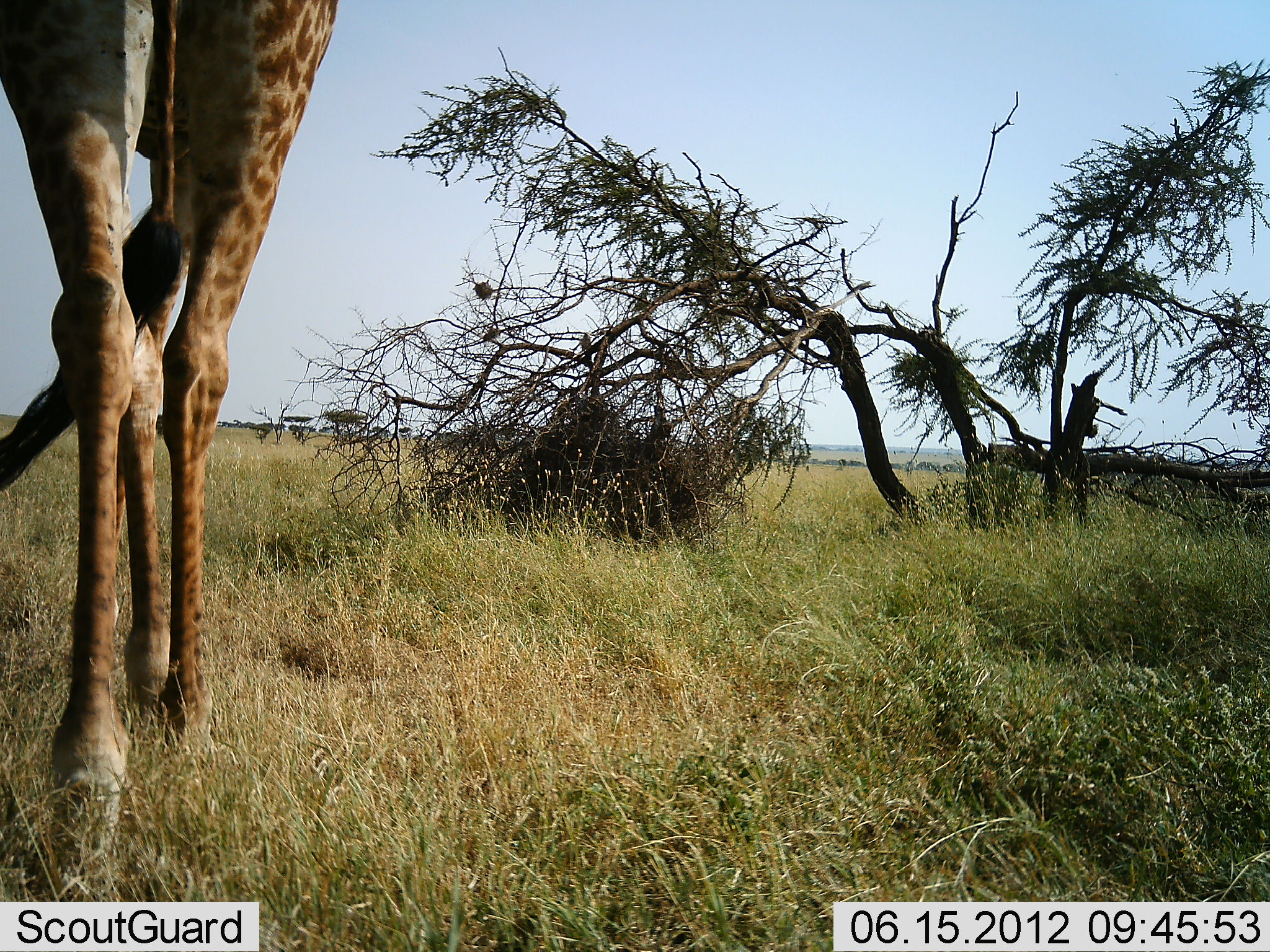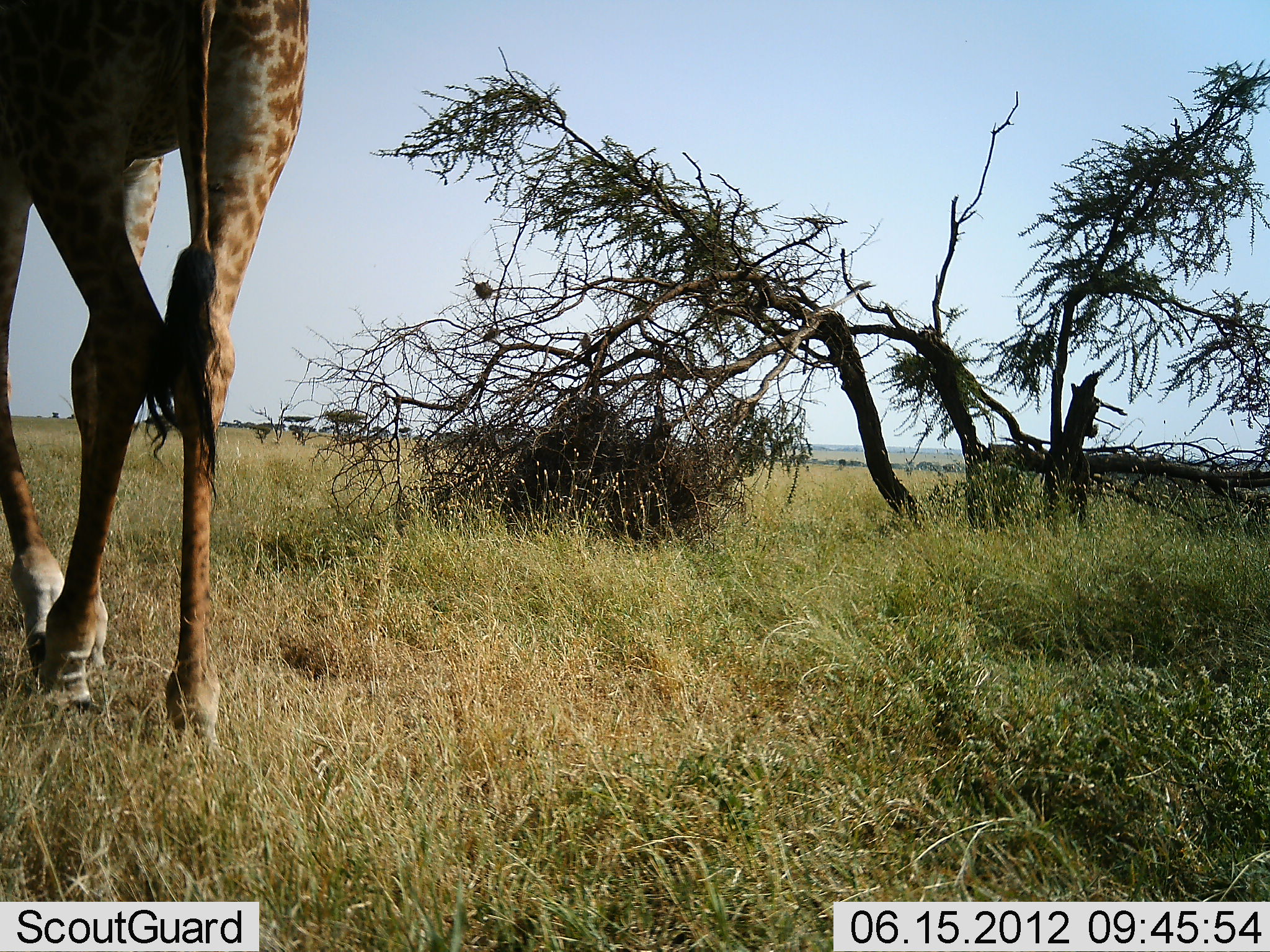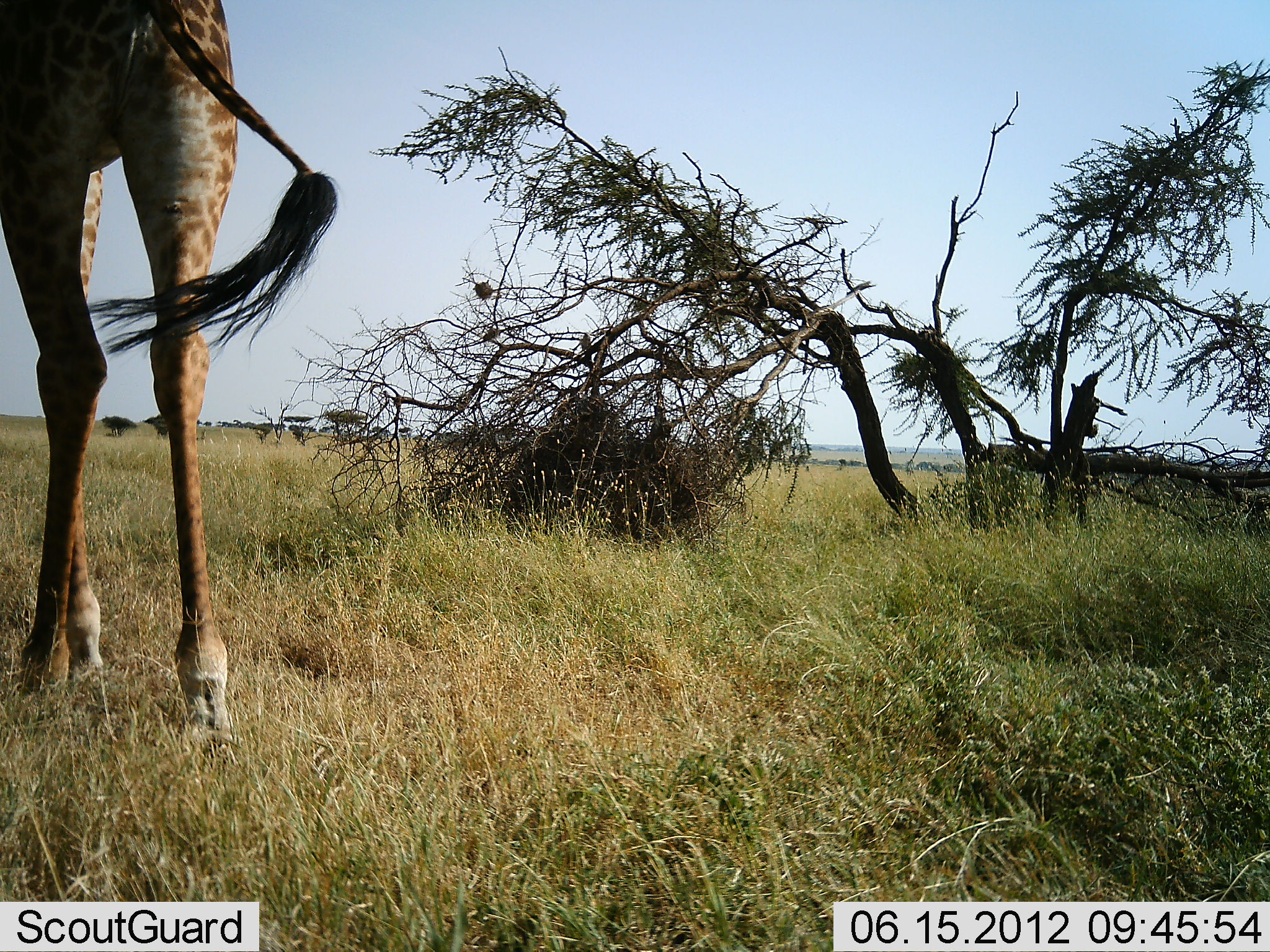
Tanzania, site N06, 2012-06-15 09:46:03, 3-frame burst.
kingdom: Animalia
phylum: Chordata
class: Mammalia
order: Artiodactyla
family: Giraffidae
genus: Giraffa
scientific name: Giraffa camelopardalis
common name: giraffe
Giraffe (Giraffa camelopardalis), count 1. Behavior (volunteer vote fractions): standing 0%, resting 0%, moving 100%, interacting 0%. Young present (vote fraction): 0%. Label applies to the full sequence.